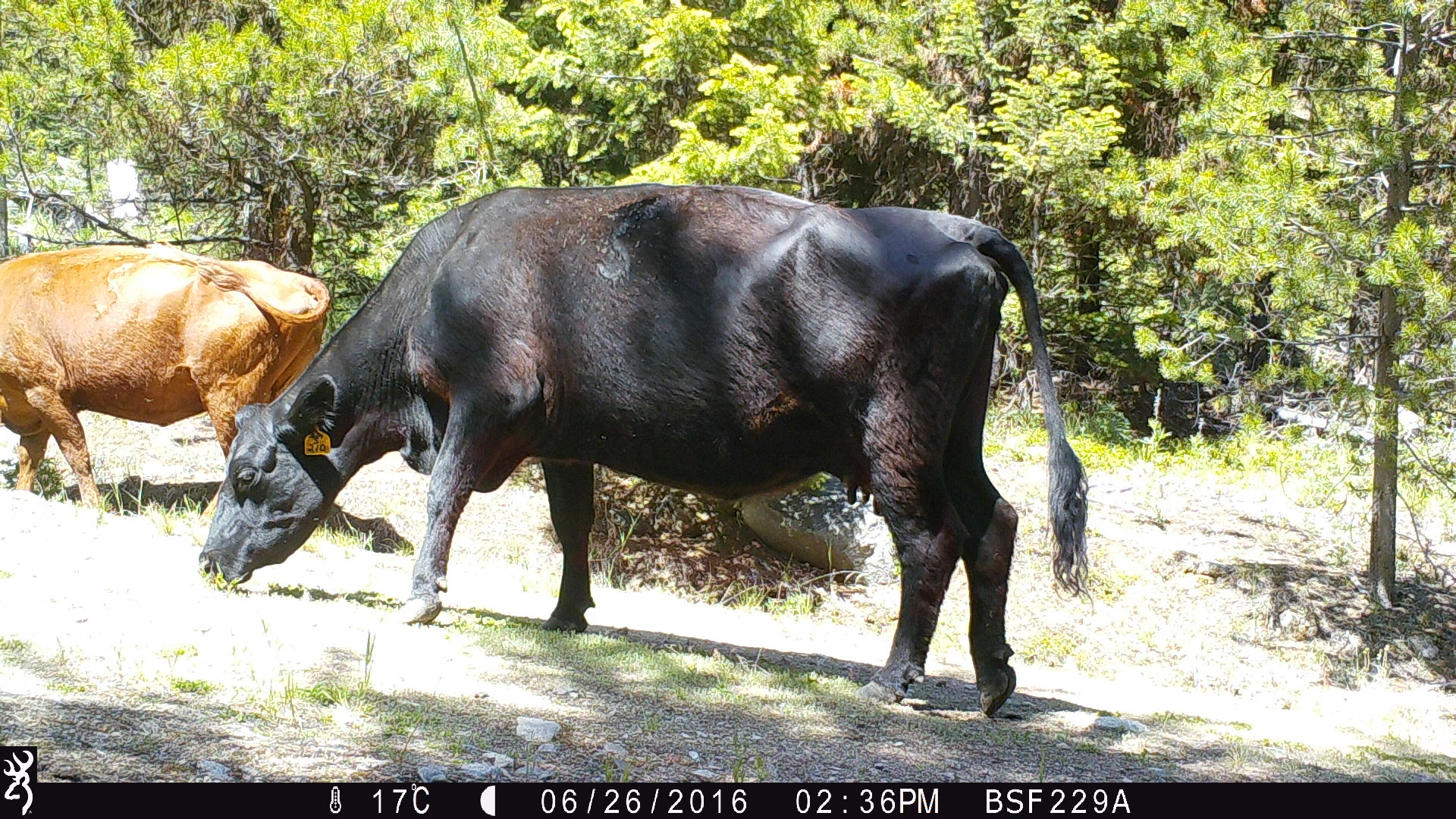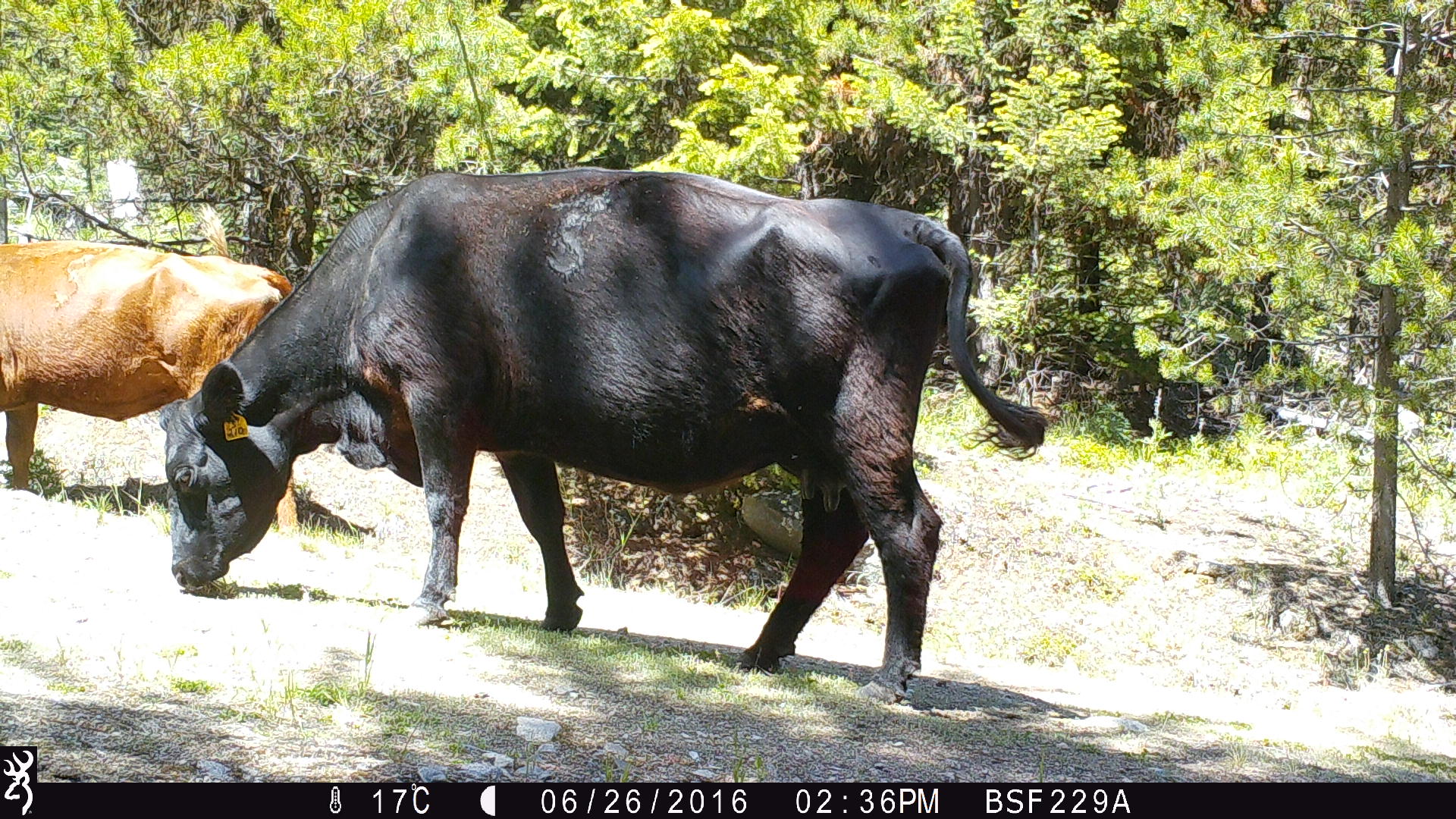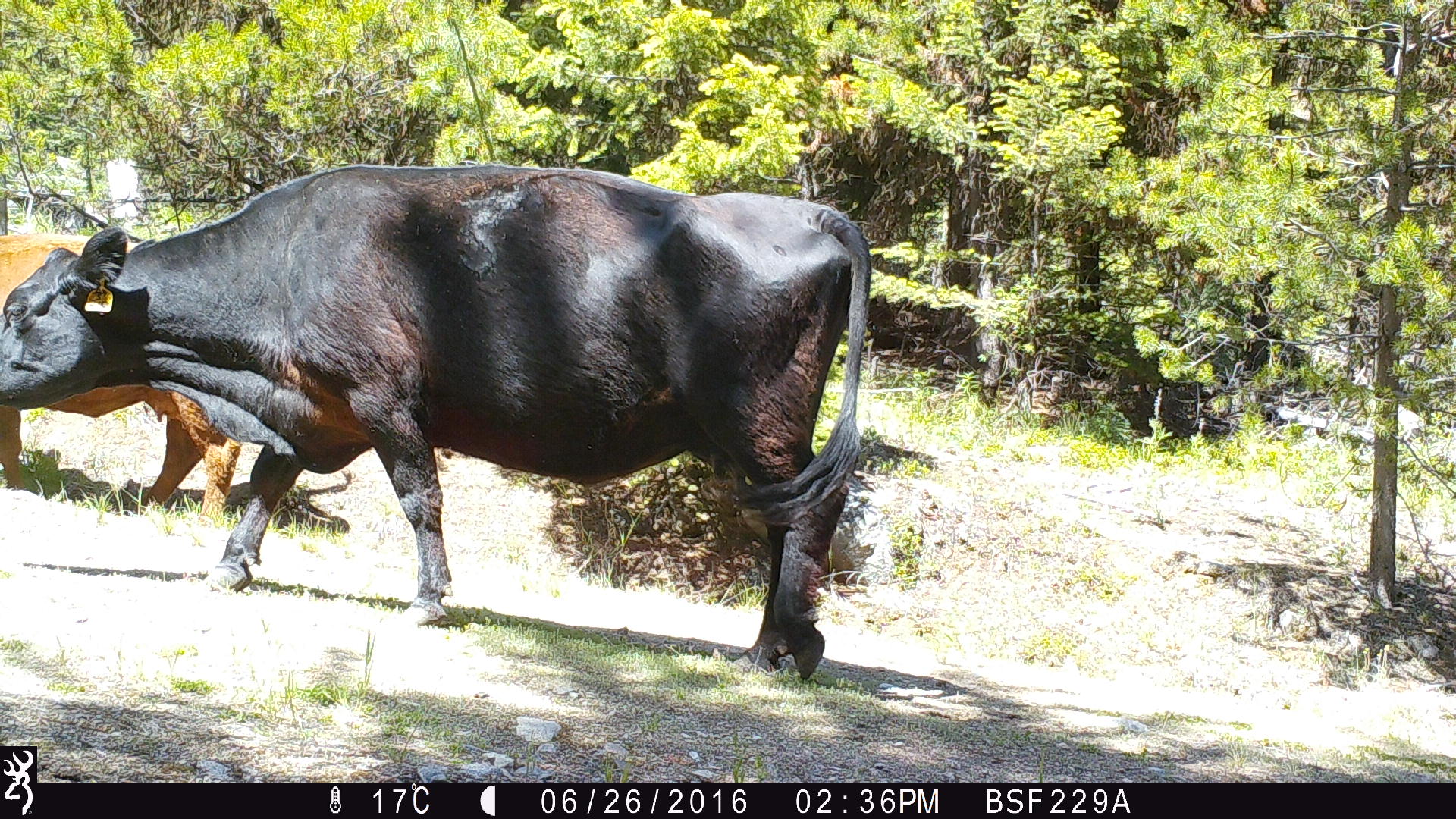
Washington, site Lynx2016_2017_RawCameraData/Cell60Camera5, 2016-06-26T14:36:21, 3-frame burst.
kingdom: Animalia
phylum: Chordata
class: Mammalia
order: Artiodactyla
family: Bovidae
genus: Bos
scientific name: Bos taurus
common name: domestic cattle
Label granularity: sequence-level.